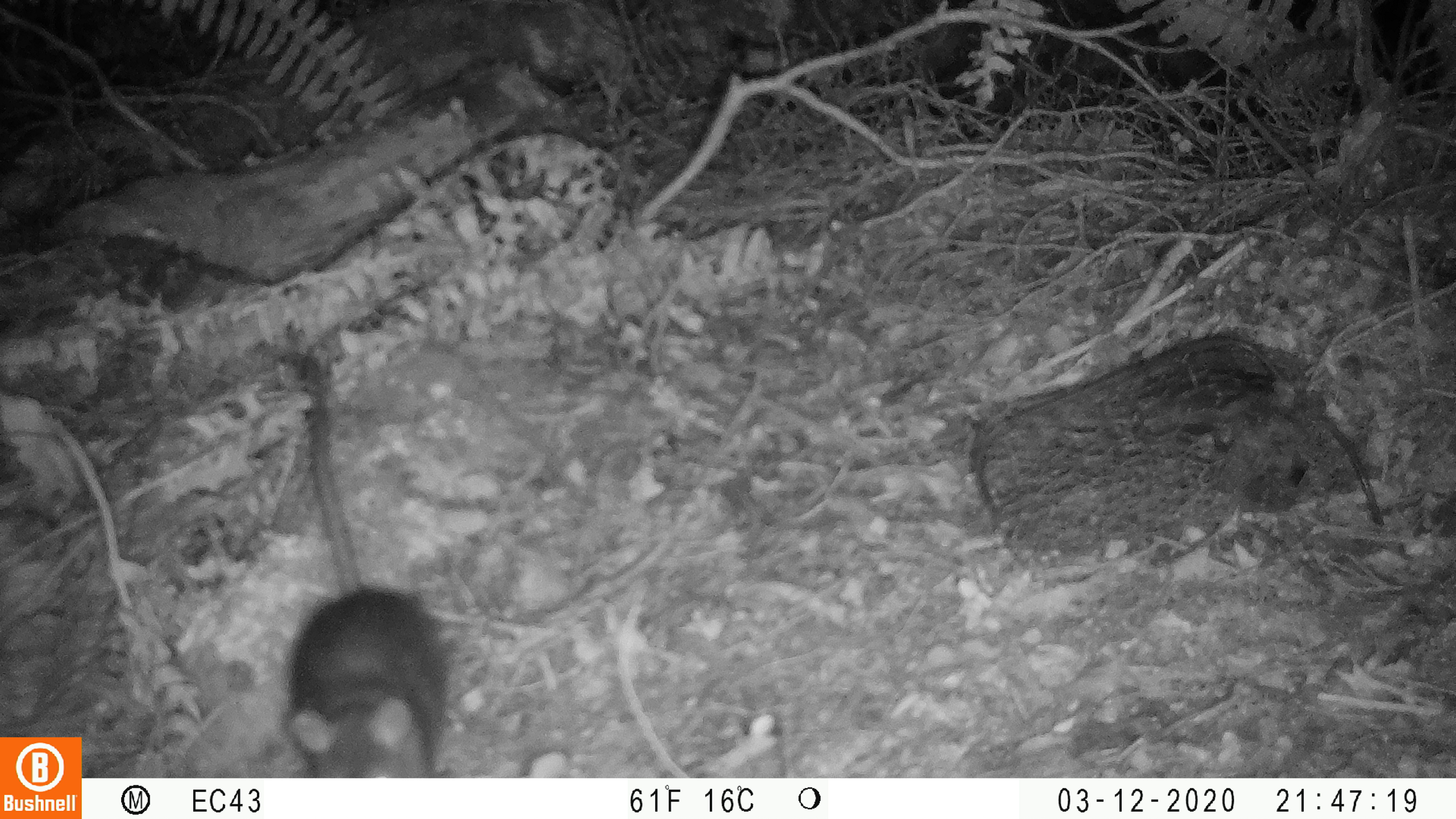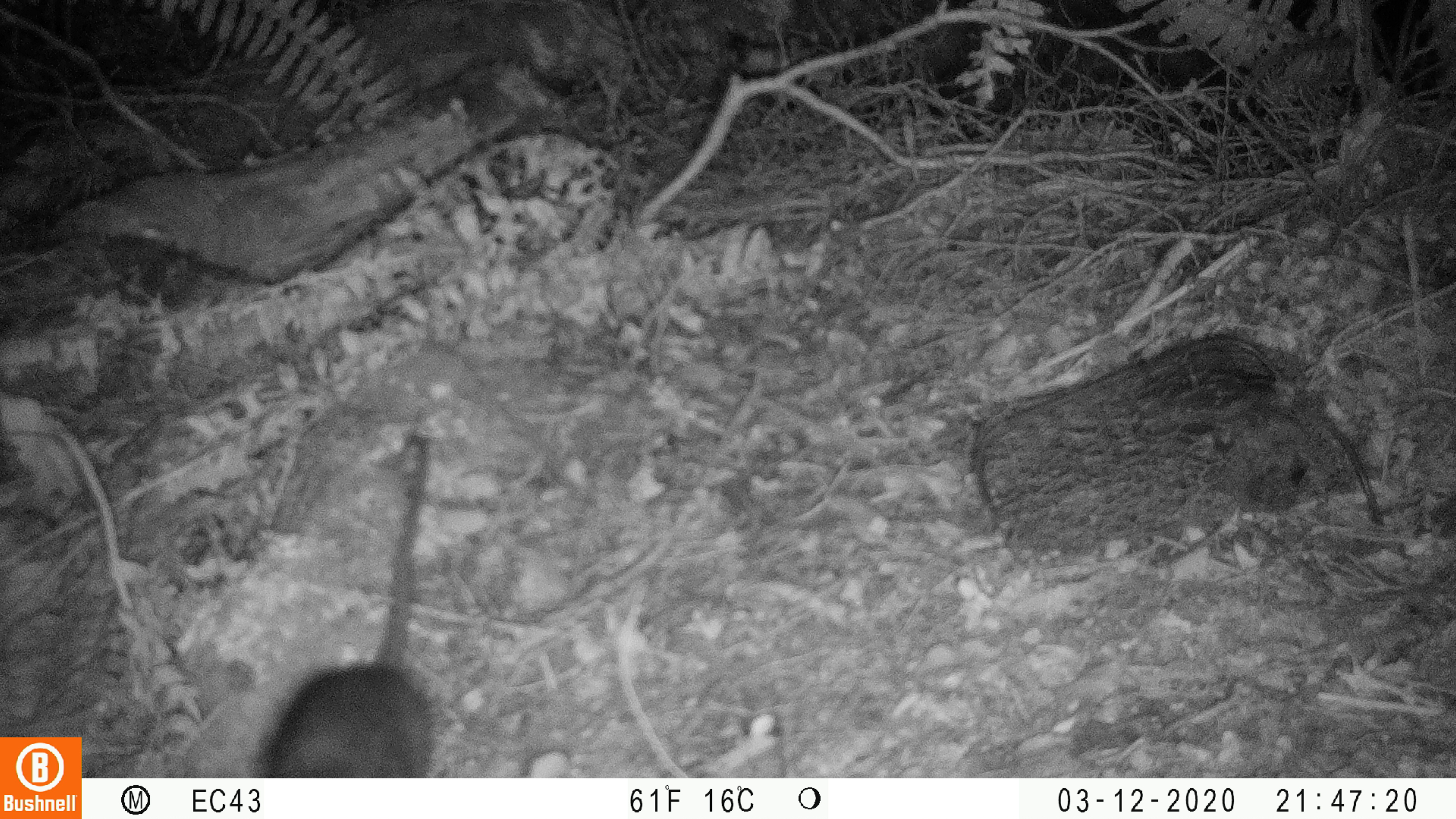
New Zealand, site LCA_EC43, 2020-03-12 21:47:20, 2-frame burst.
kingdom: Animalia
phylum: Chordata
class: Mammalia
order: Rodentia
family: Muridae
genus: Rattus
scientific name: Rattus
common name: rat